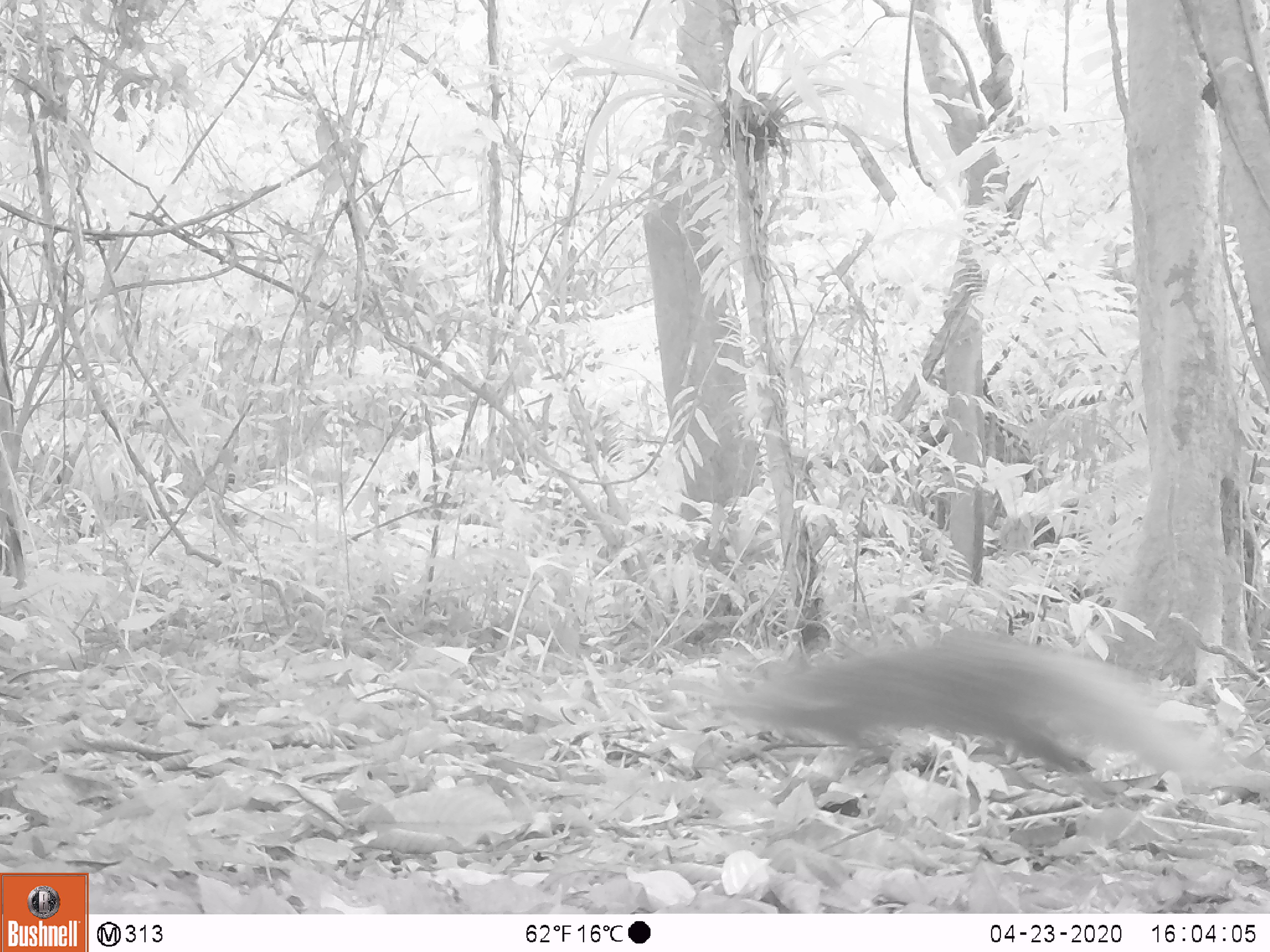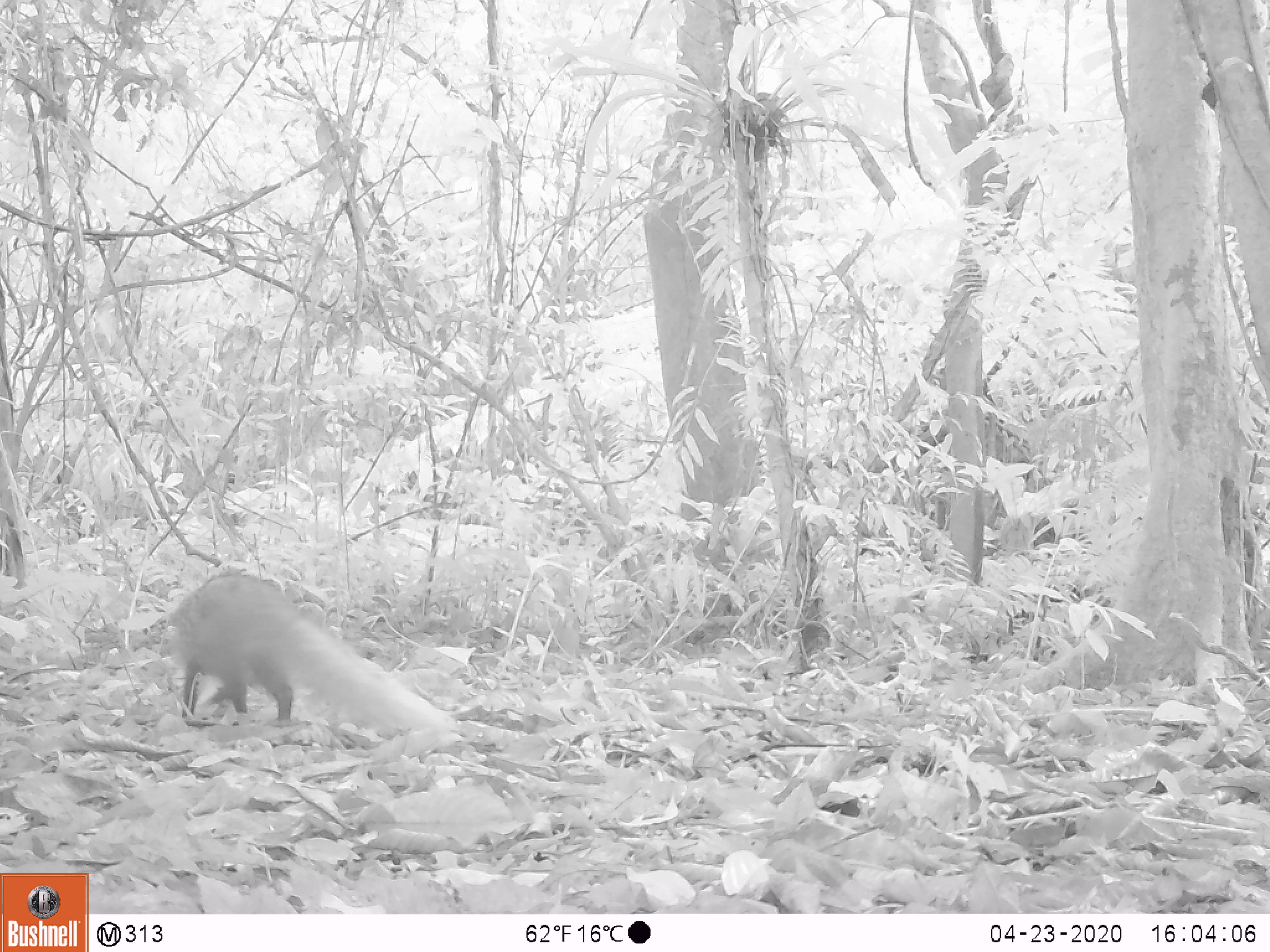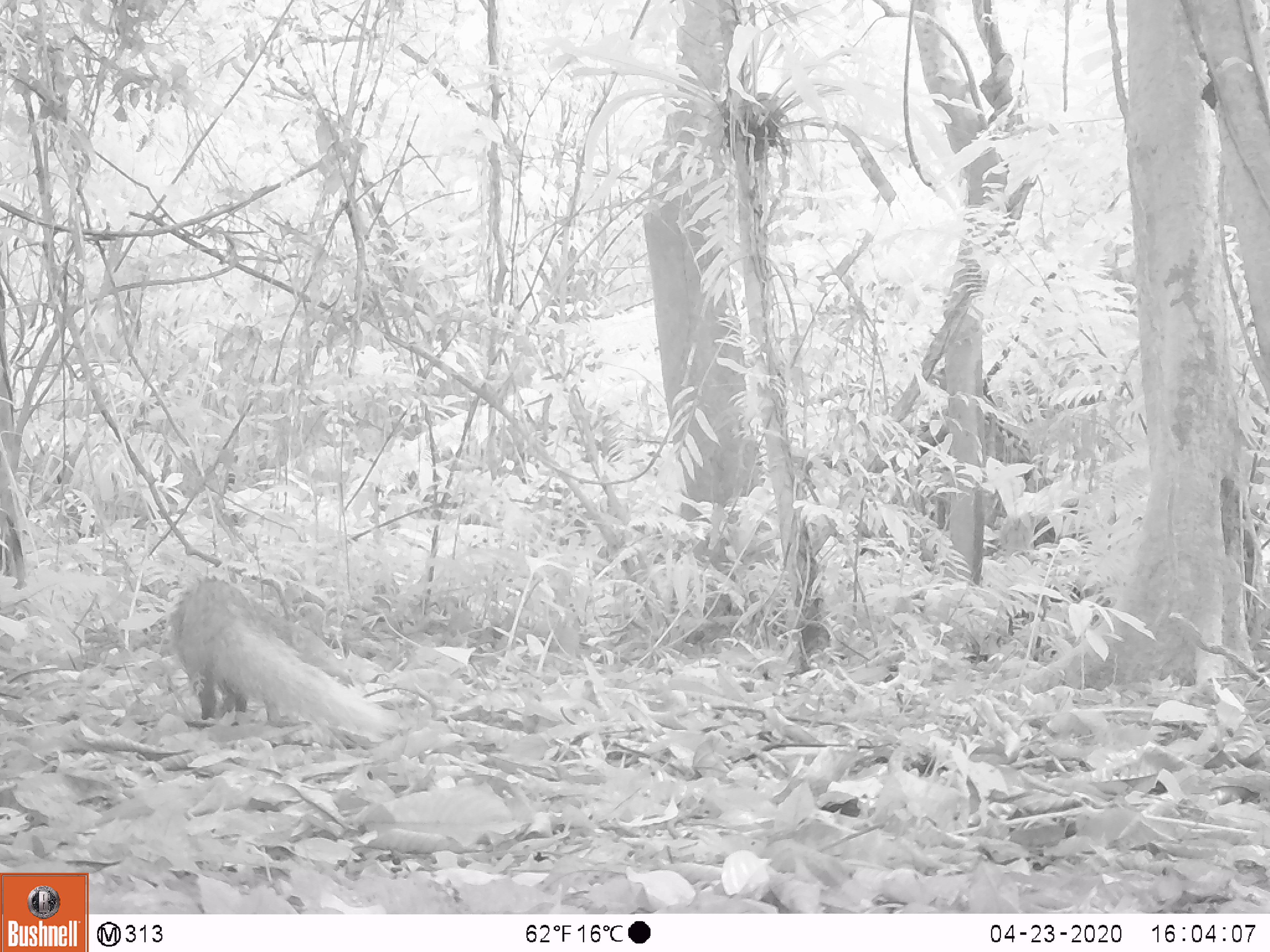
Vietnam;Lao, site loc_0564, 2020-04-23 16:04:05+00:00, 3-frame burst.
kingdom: Animalia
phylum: Chordata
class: Mammalia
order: Carnivora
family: Herpestidae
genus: Urva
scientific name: Urva urva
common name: crab-eating mongoose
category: crab eating mongoose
Crab eating mongoose (crab-eating mongoose) (Urva urva). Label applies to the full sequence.